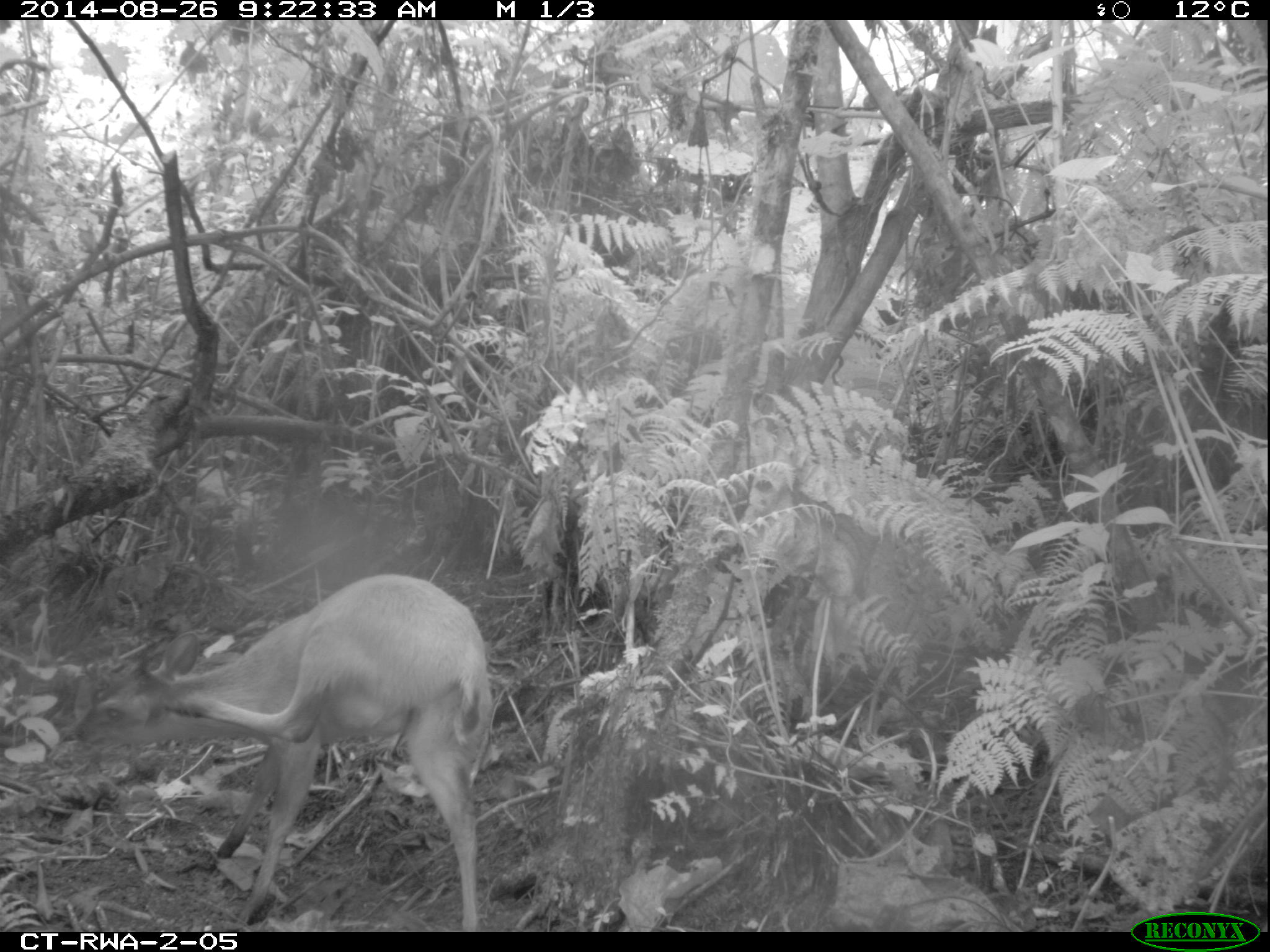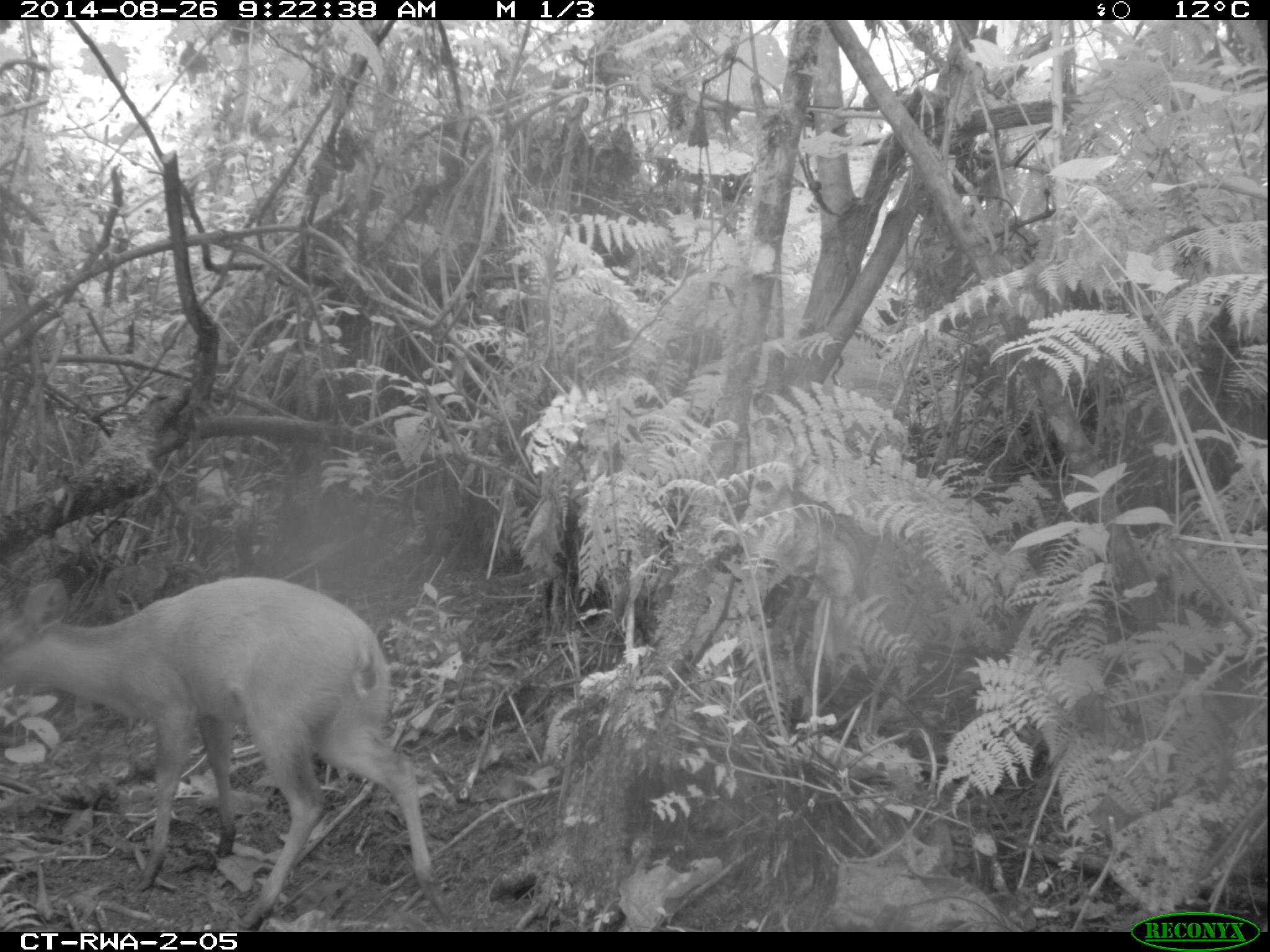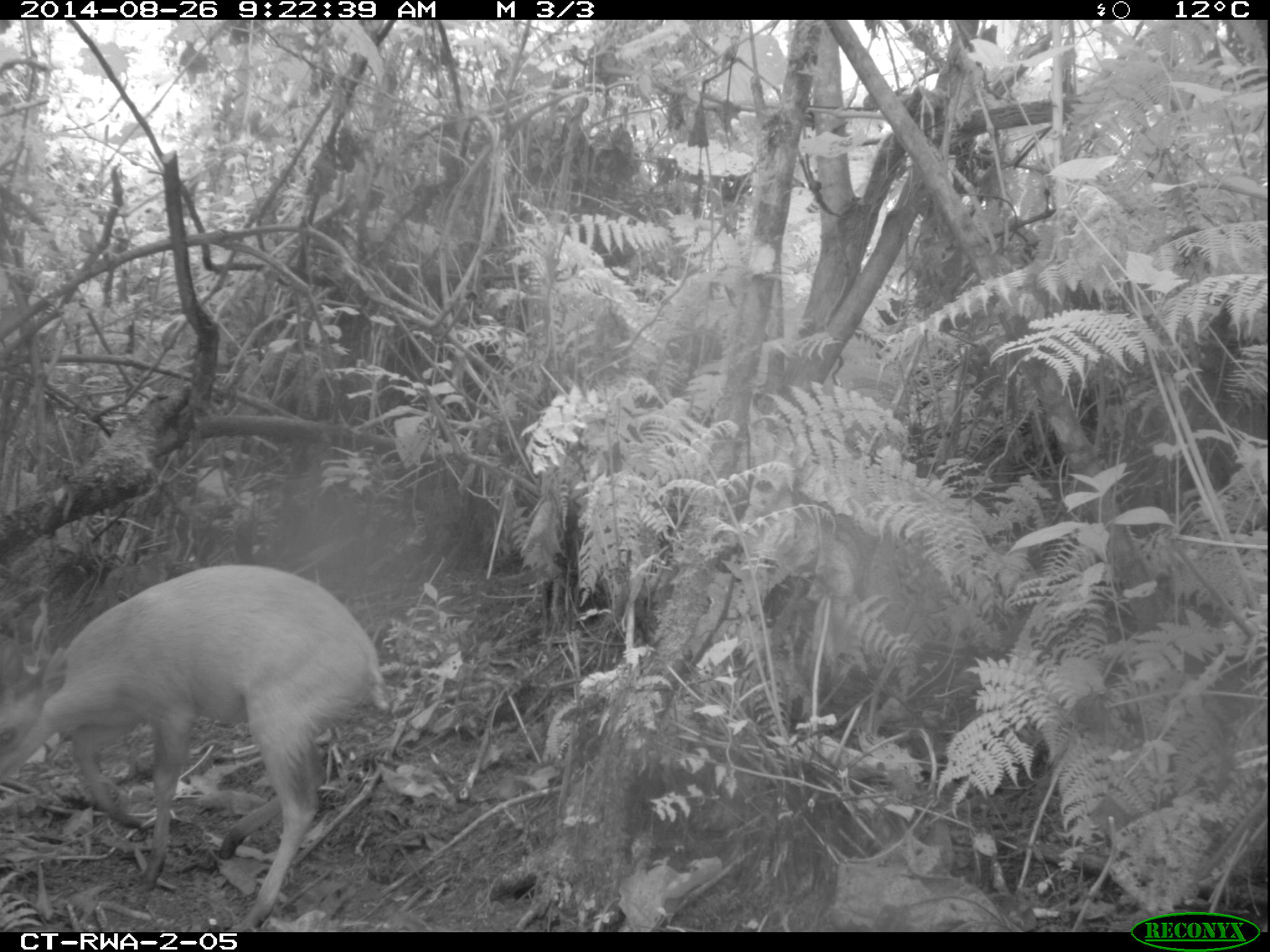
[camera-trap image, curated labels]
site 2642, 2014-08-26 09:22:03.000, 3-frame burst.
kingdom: Animalia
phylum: Chordata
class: Mammalia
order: Artiodactyla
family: Bovidae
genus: Cephalophus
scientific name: Cephalophus nigrifrons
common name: black-fronted duiker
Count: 1.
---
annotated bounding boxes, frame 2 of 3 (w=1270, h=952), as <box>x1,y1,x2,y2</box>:
cephalophus nigrifrons: <box>1,569,438,932</box>